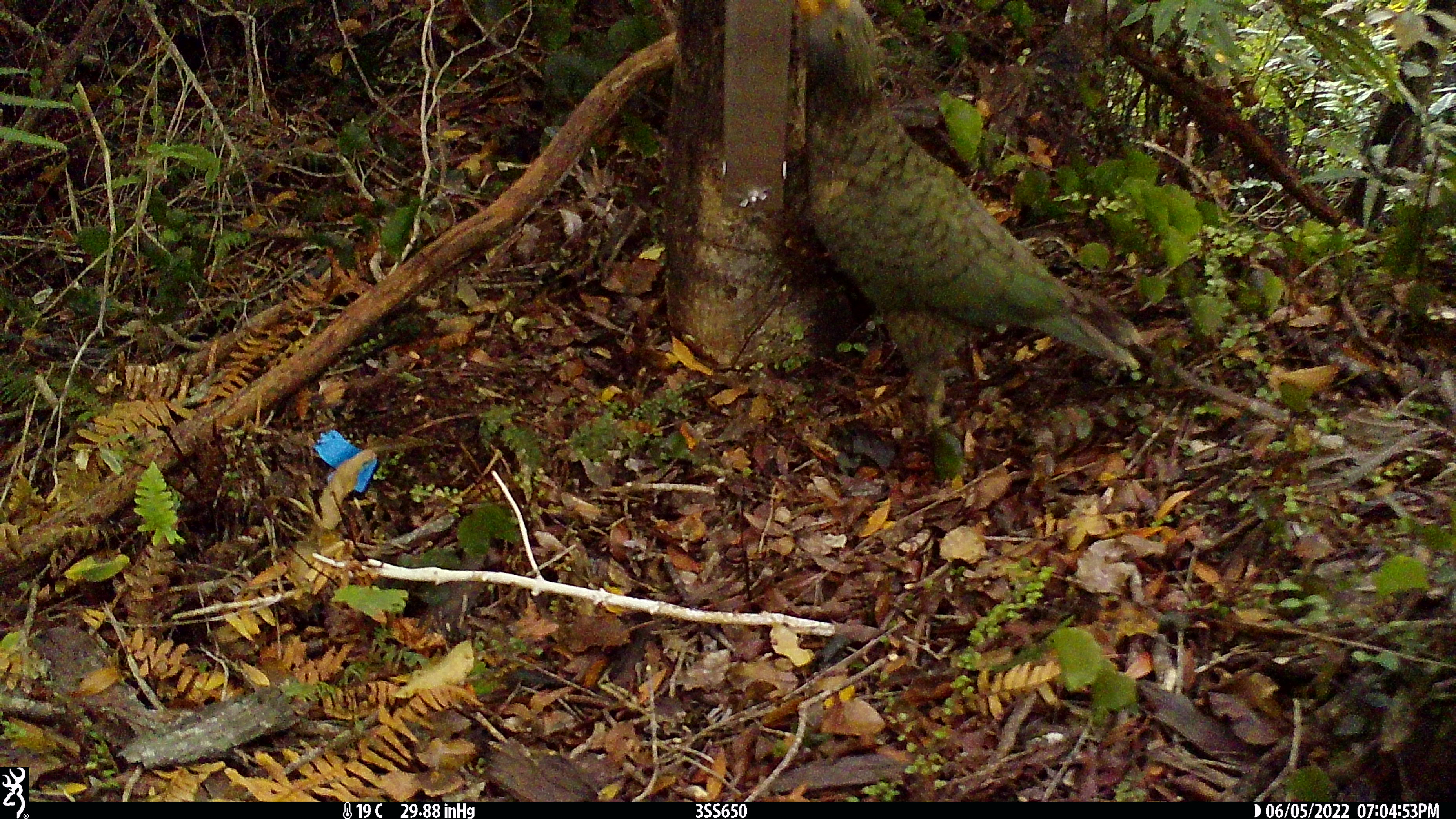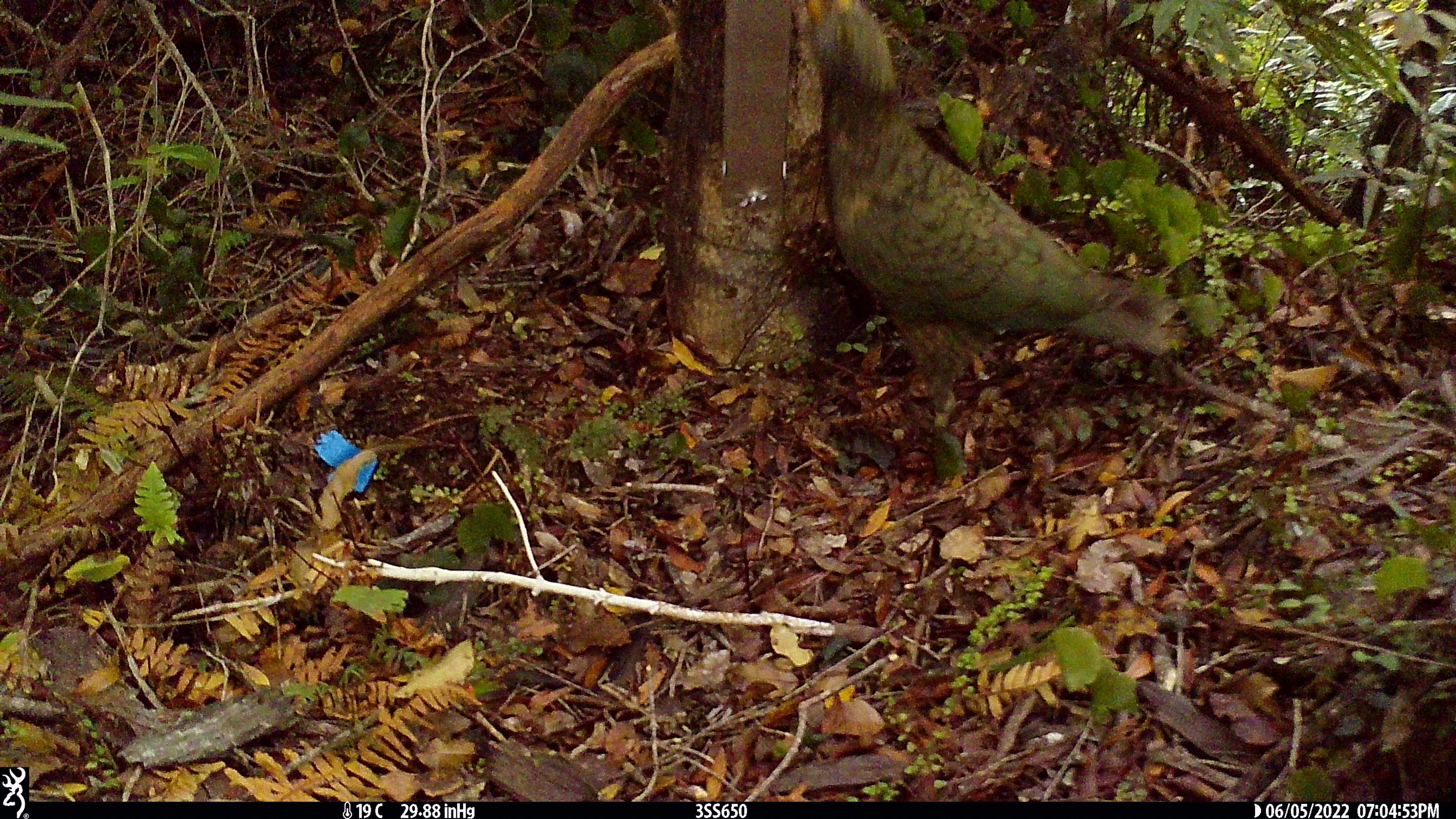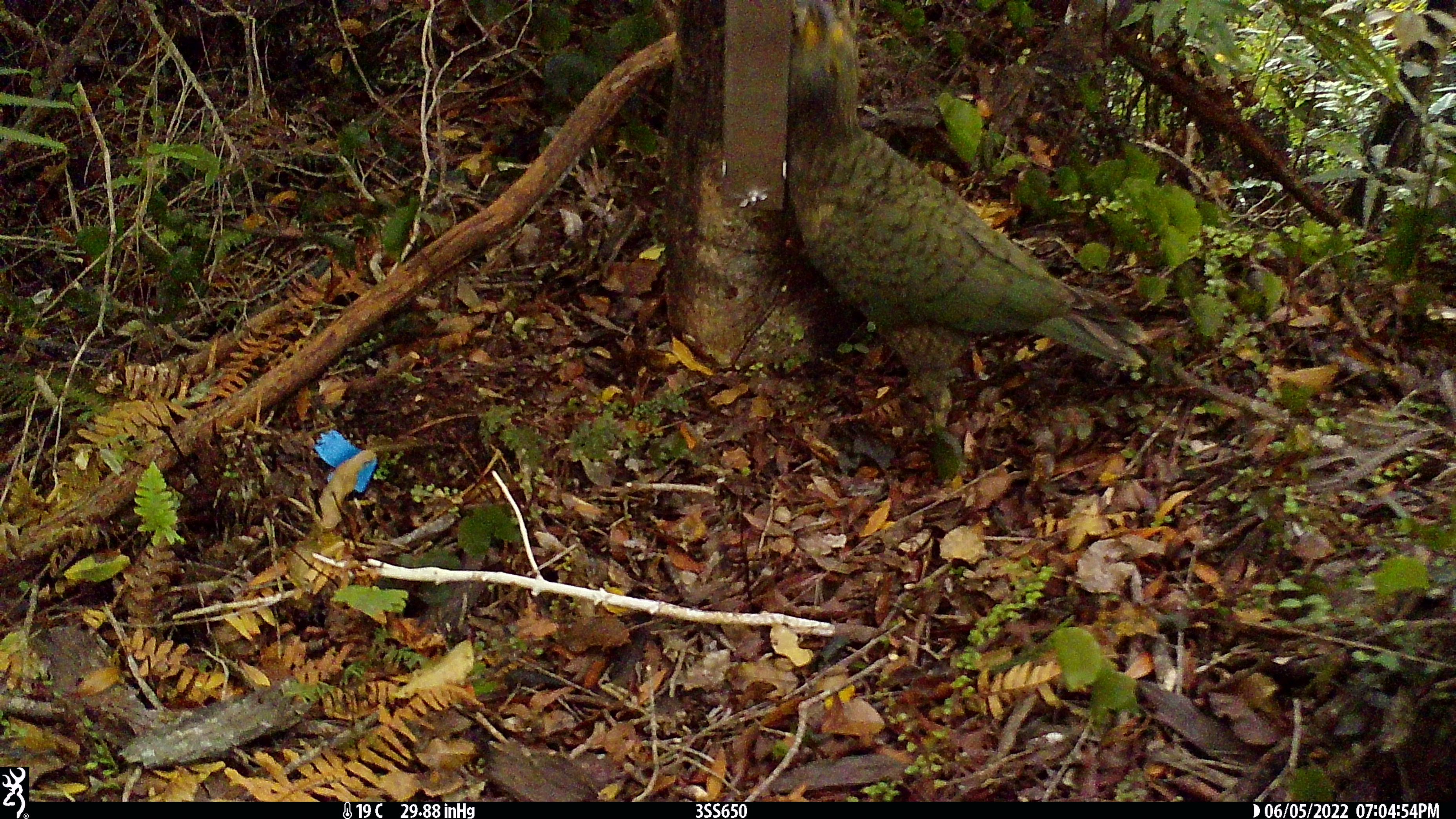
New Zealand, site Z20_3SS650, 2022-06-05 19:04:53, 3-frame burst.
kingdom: Animalia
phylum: Chordata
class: Aves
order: Psittaciformes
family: Strigopidae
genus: Nestor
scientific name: Nestor notabilis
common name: kea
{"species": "kea (Nestor notabilis)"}